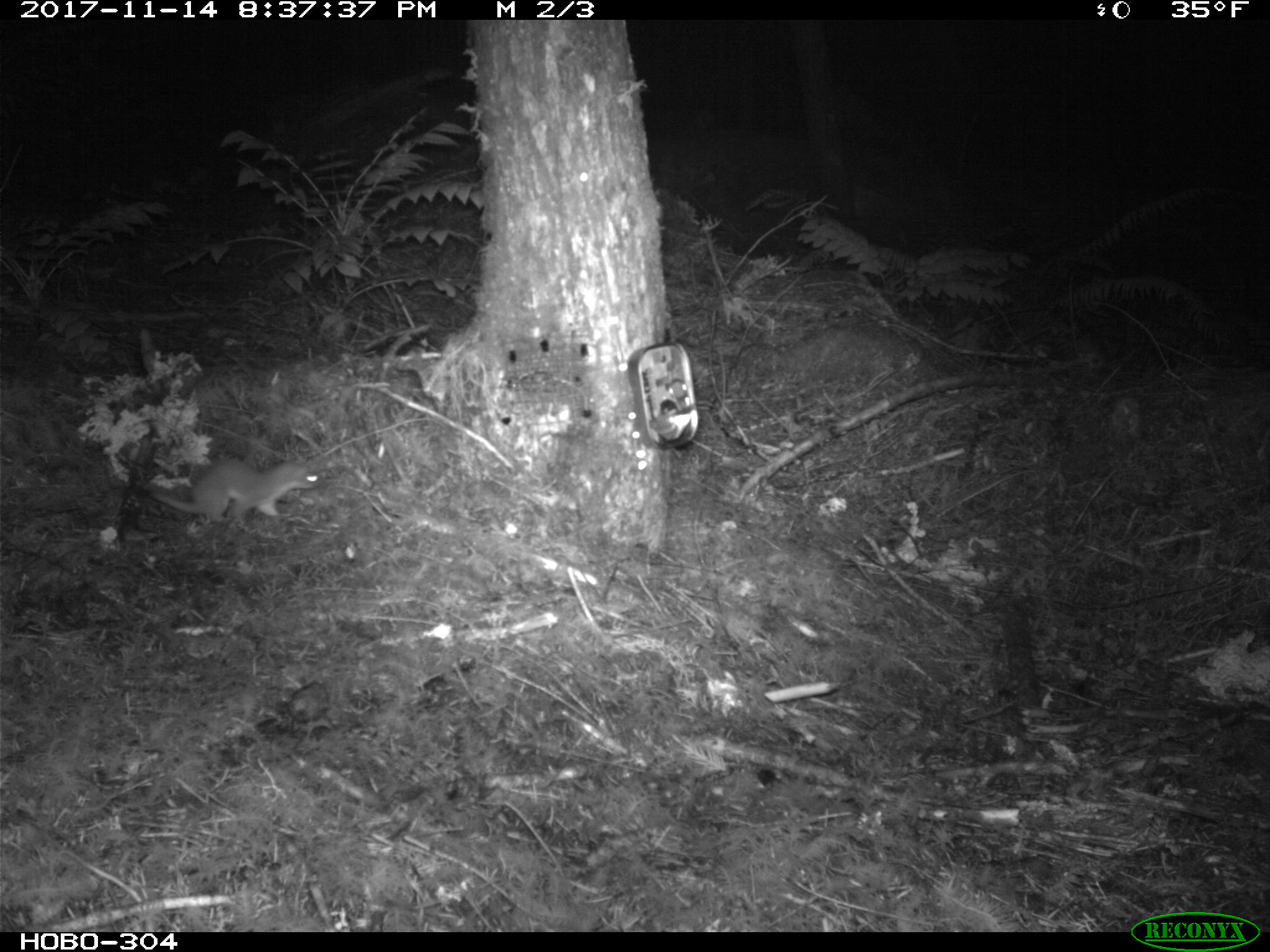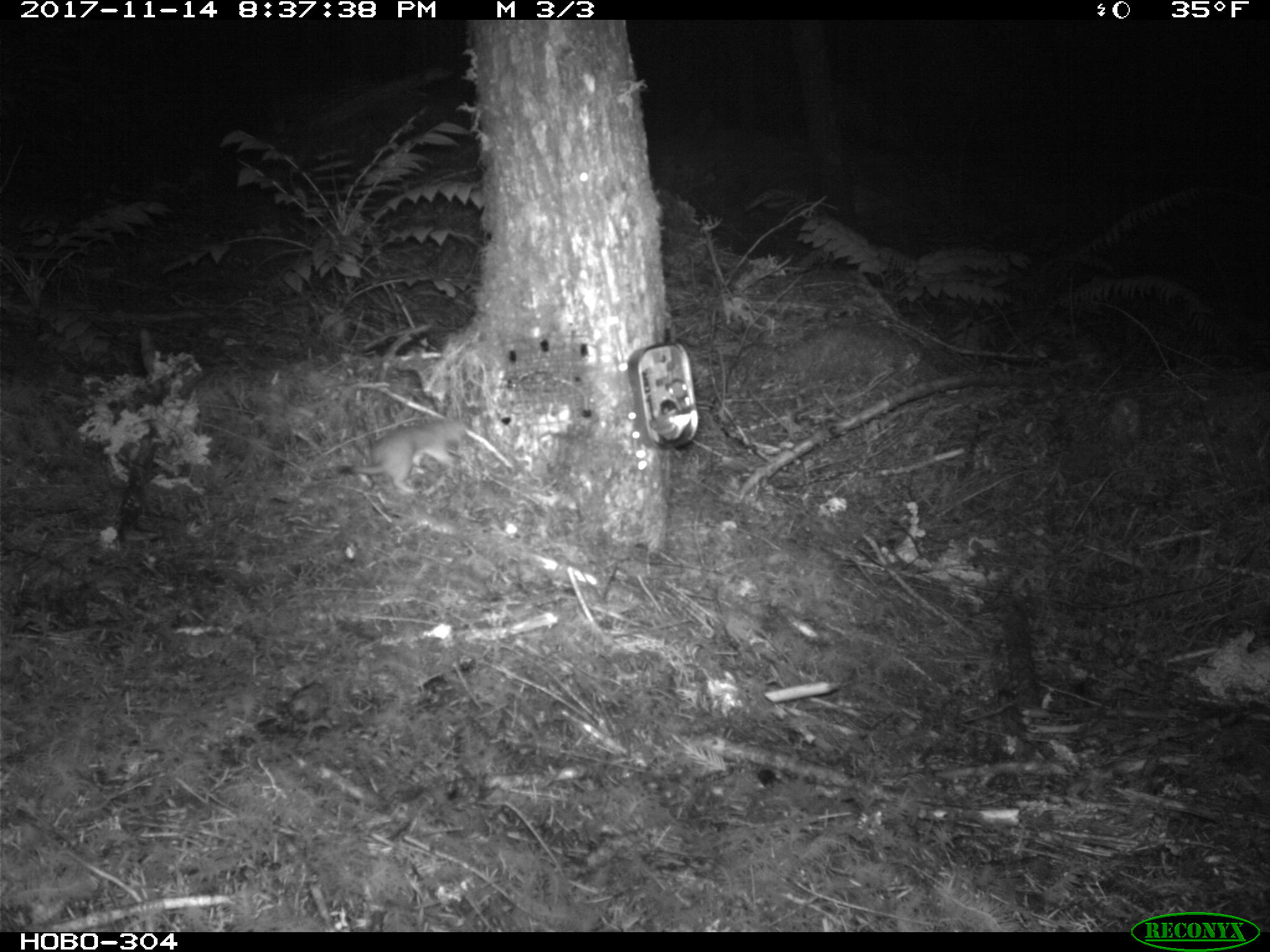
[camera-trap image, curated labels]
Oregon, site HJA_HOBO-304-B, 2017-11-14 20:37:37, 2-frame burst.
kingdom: Animalia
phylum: Chordata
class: Mammalia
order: Carnivora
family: Mustelidae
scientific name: Mustelidae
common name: weasel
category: weasel family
Weasel family (weasel) (Mustelidae).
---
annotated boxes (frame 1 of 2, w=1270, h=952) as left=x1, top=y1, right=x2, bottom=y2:
weasel family: left=136, top=445, right=335, bottom=535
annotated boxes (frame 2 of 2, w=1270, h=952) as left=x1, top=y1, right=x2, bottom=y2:
weasel family: left=320, top=389, right=475, bottom=518